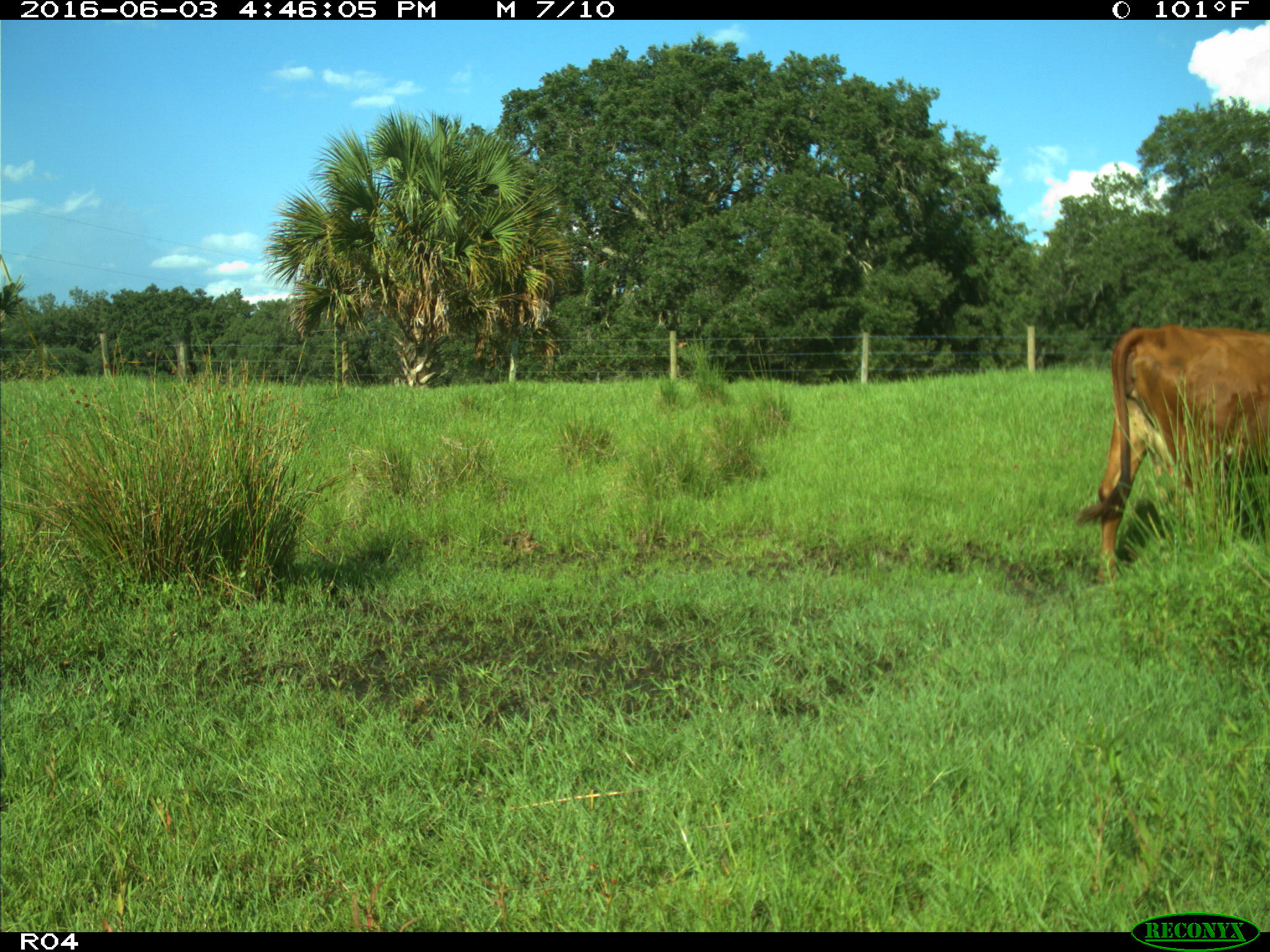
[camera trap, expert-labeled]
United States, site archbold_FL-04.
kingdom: Animalia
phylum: Chordata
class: Mammalia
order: Artiodactyla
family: Bovidae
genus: Bos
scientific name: Bos taurus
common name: domestic cow